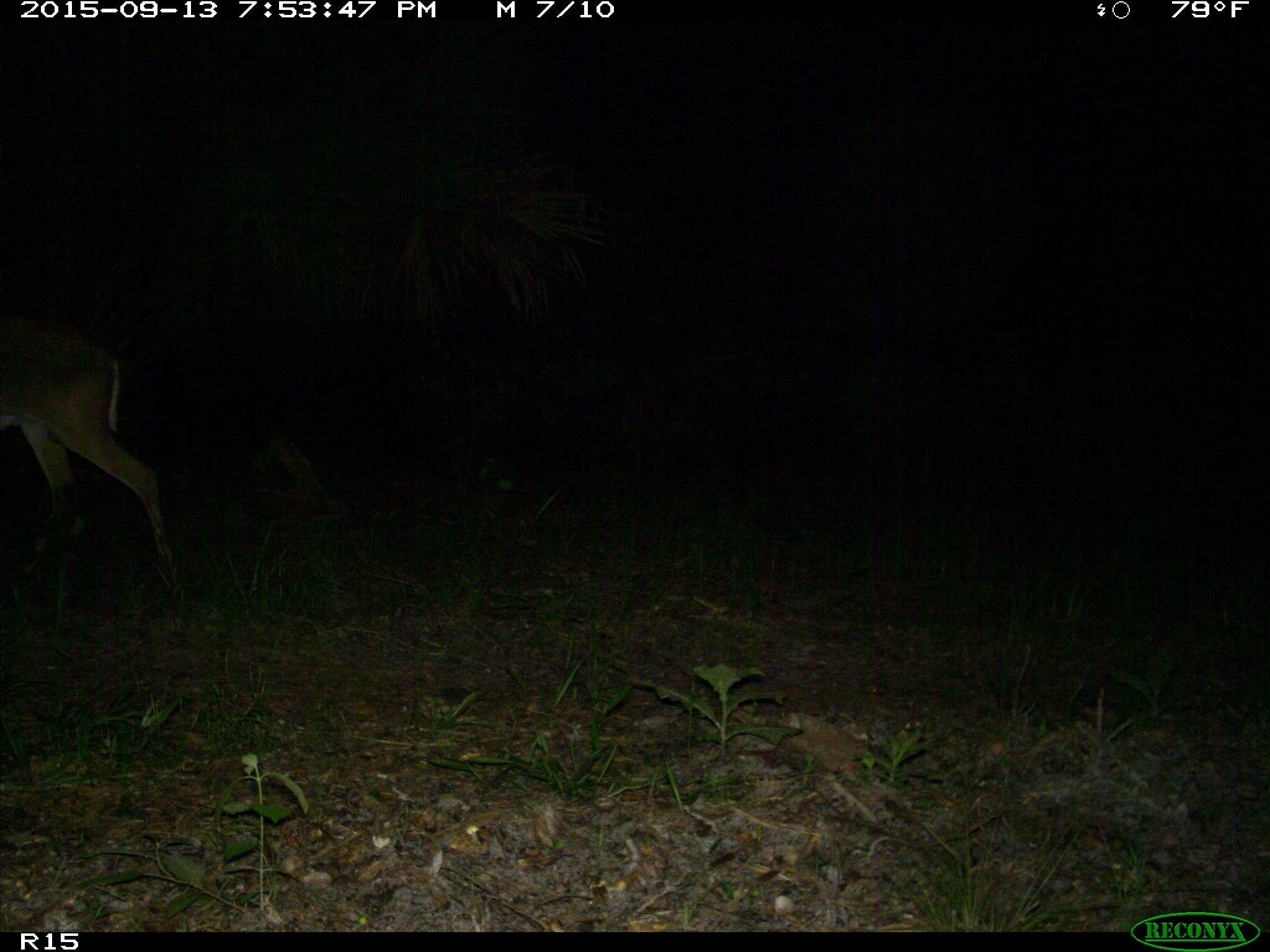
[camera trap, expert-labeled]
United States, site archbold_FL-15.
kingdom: Animalia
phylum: Chordata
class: Mammalia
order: Artiodactyla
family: Cervidae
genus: Odocoileus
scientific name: Odocoileus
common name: deer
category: unidentified deer